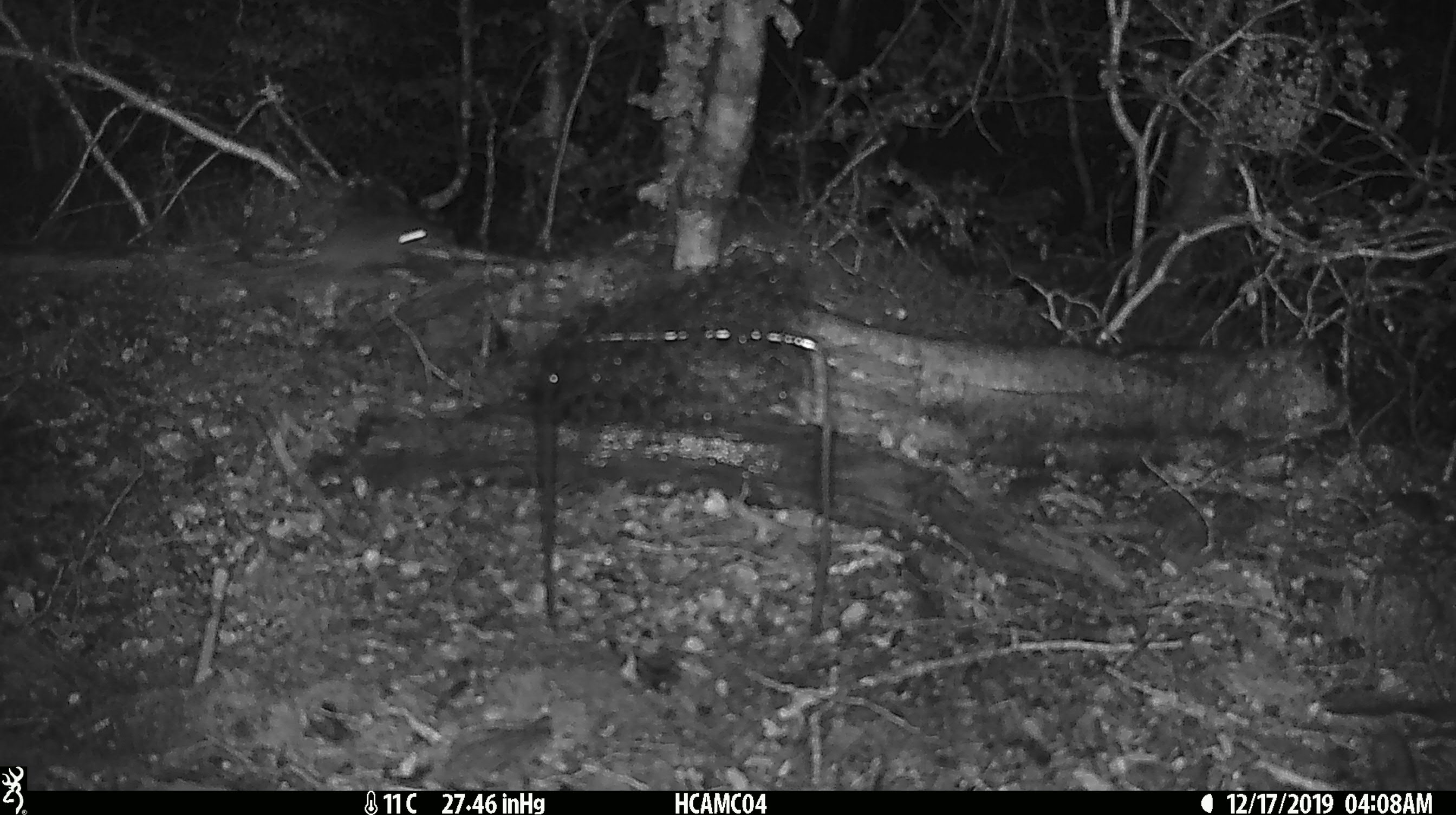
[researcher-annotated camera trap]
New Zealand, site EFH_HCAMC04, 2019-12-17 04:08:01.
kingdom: Animalia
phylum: Chordata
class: Mammalia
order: Rodentia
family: Muridae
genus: Mus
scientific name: Mus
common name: mouse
Mouse (Mus).